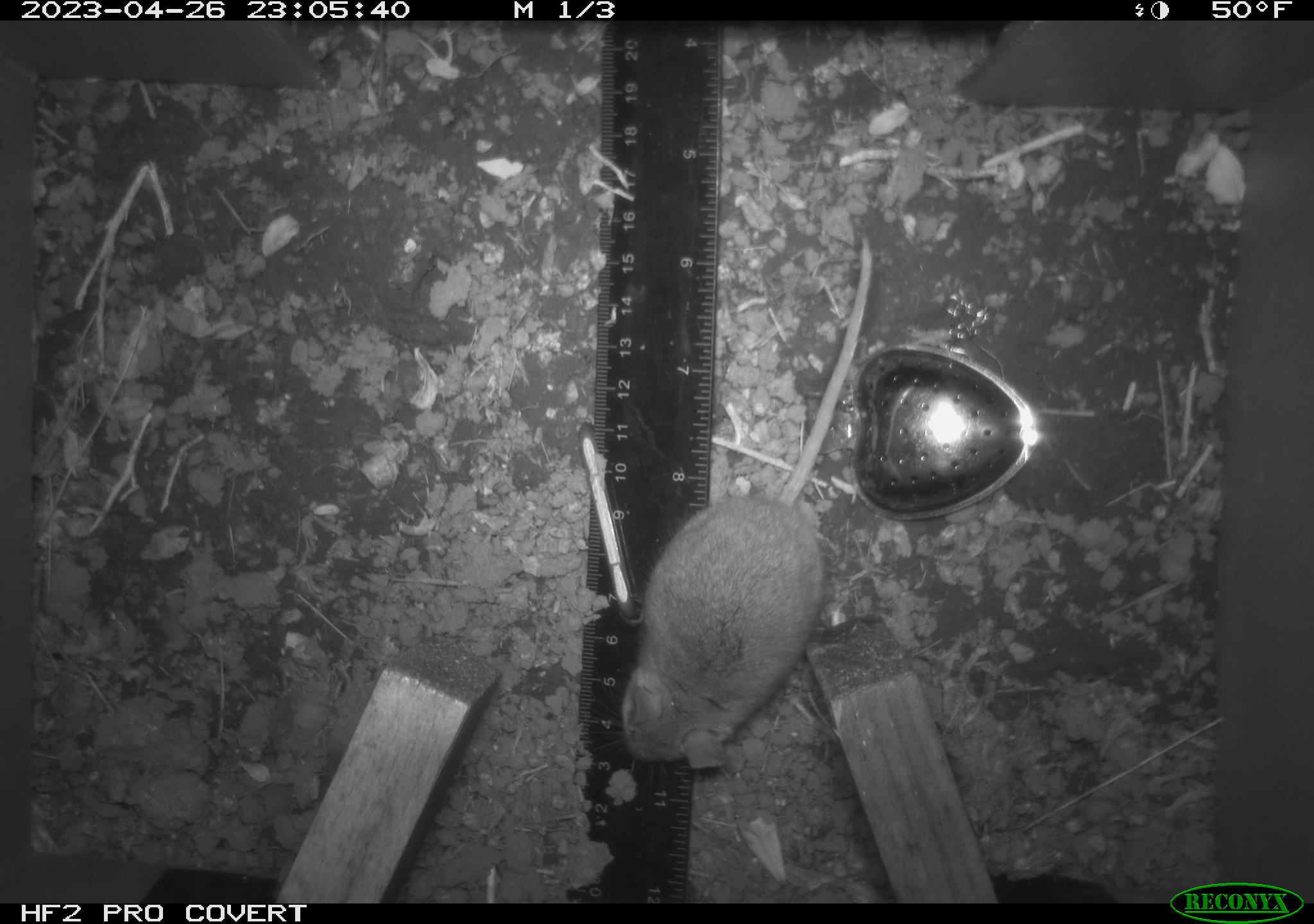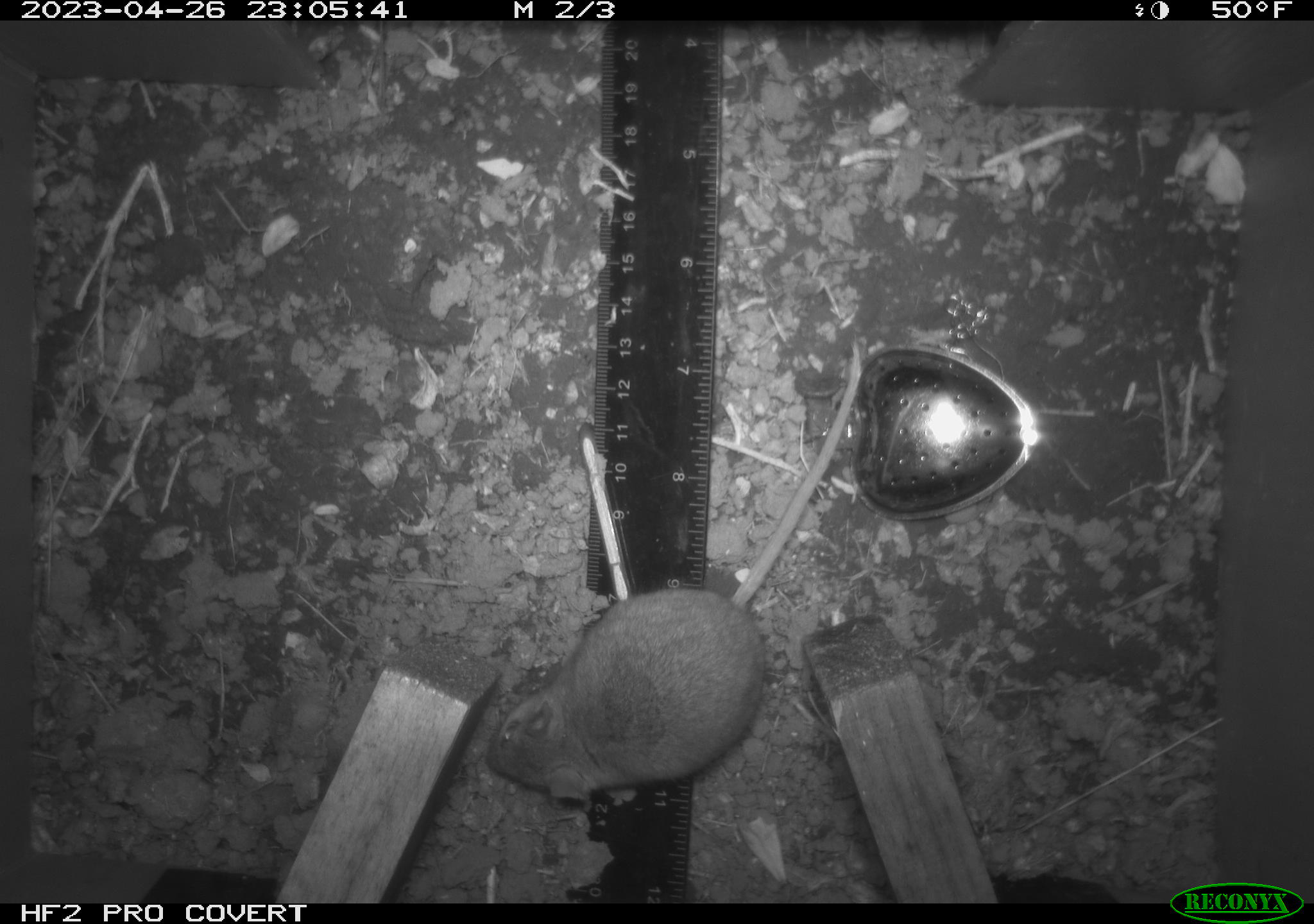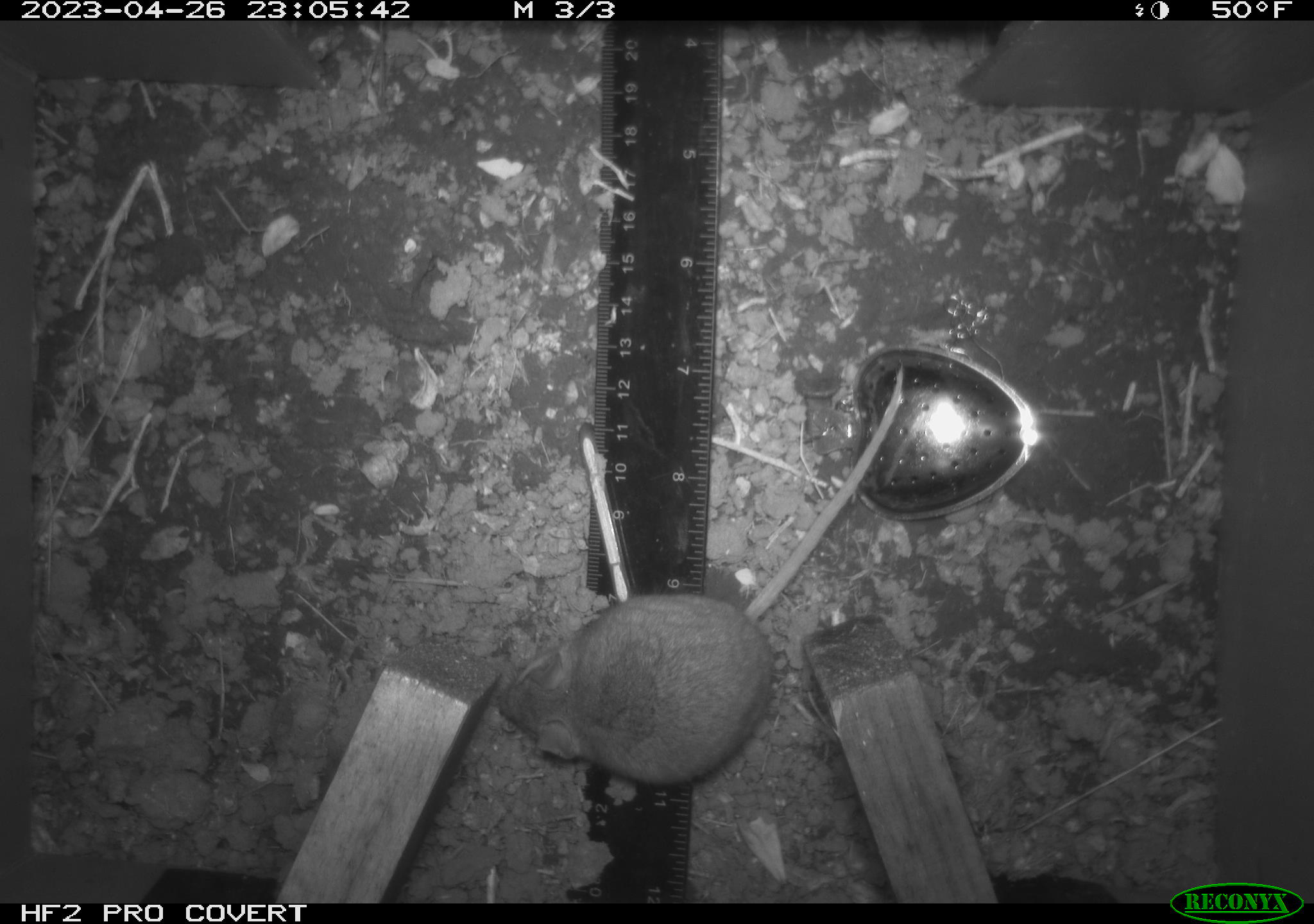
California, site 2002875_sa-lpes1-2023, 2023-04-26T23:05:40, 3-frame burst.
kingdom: Animalia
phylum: Chordata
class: Mammalia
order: Rodentia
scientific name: Rodentia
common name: mouse species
Mouse species (Rodentia).